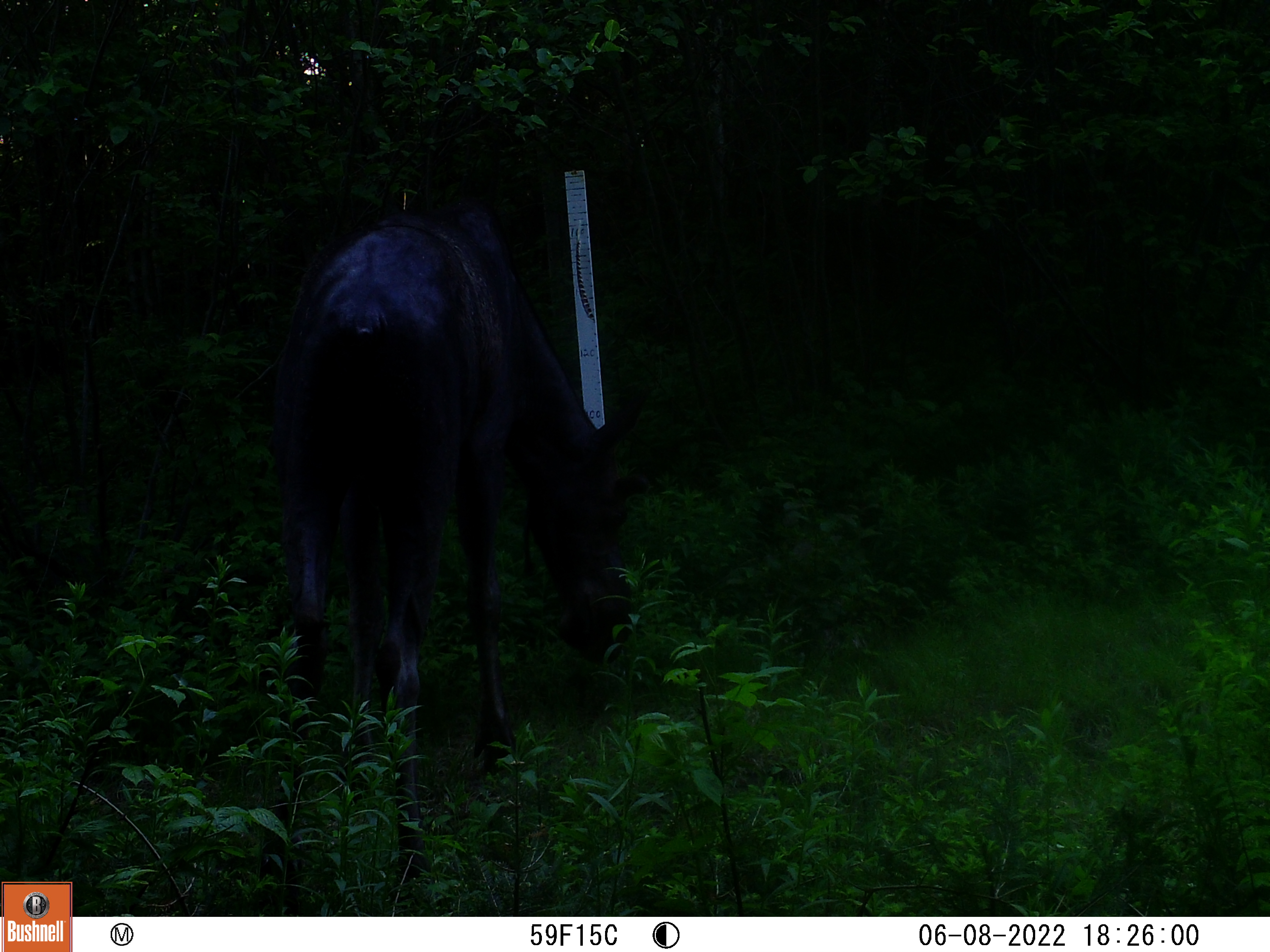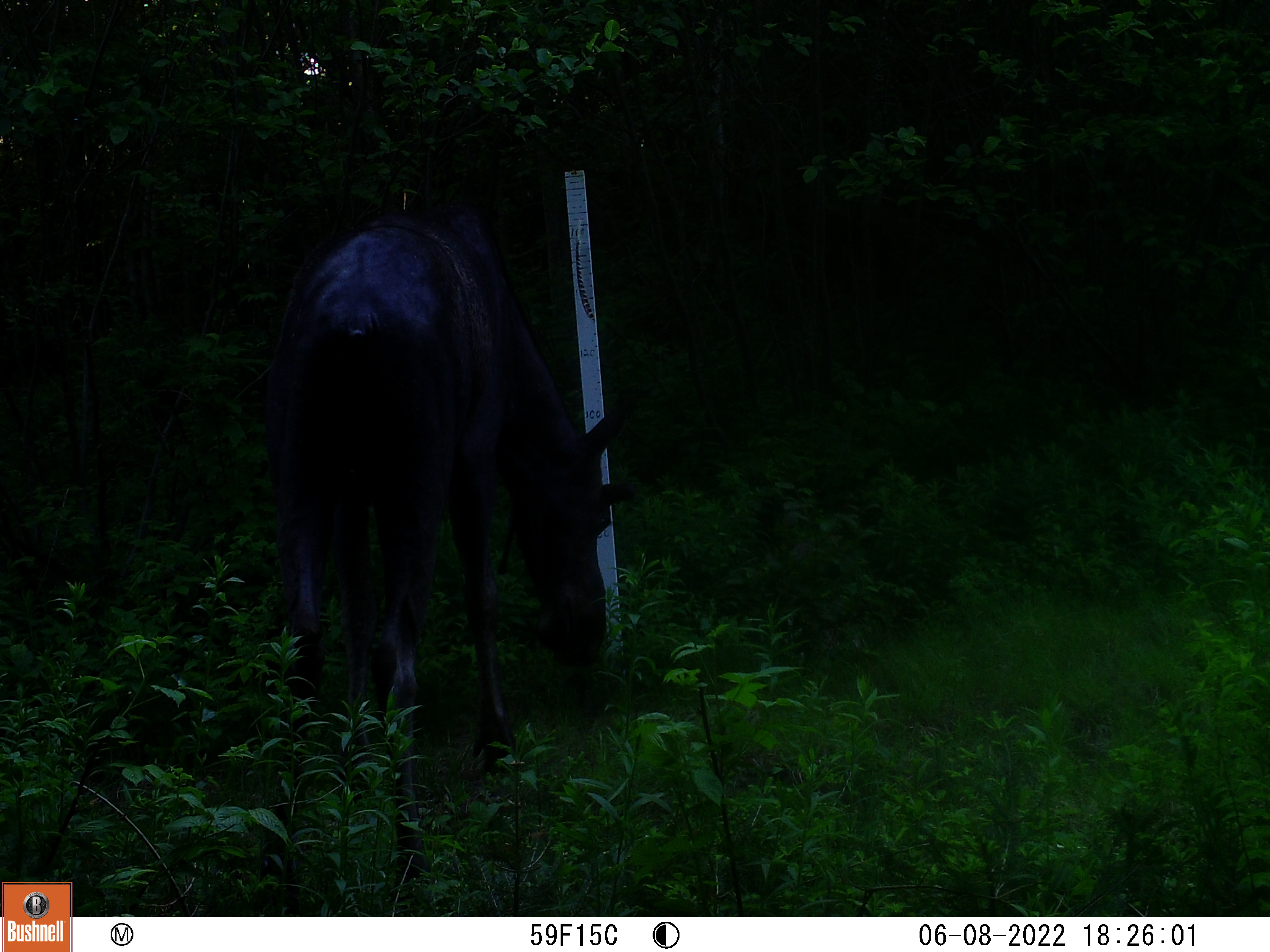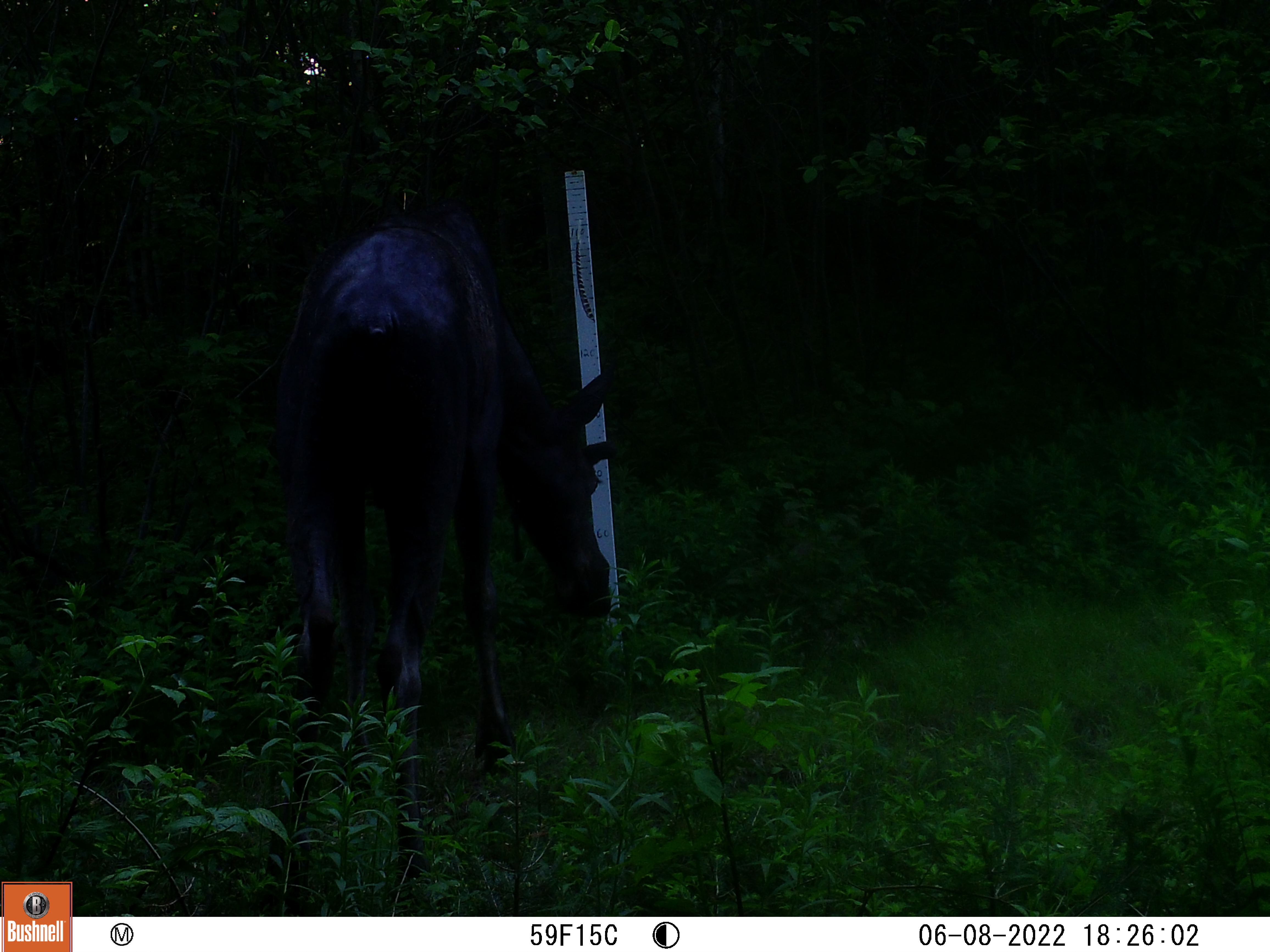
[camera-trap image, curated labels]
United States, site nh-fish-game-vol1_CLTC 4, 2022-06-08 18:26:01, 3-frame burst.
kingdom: Animalia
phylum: Chordata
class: Mammalia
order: Artiodactyla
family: Cervidae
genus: Alces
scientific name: Alces alces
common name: moose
Moose (Alces alces).